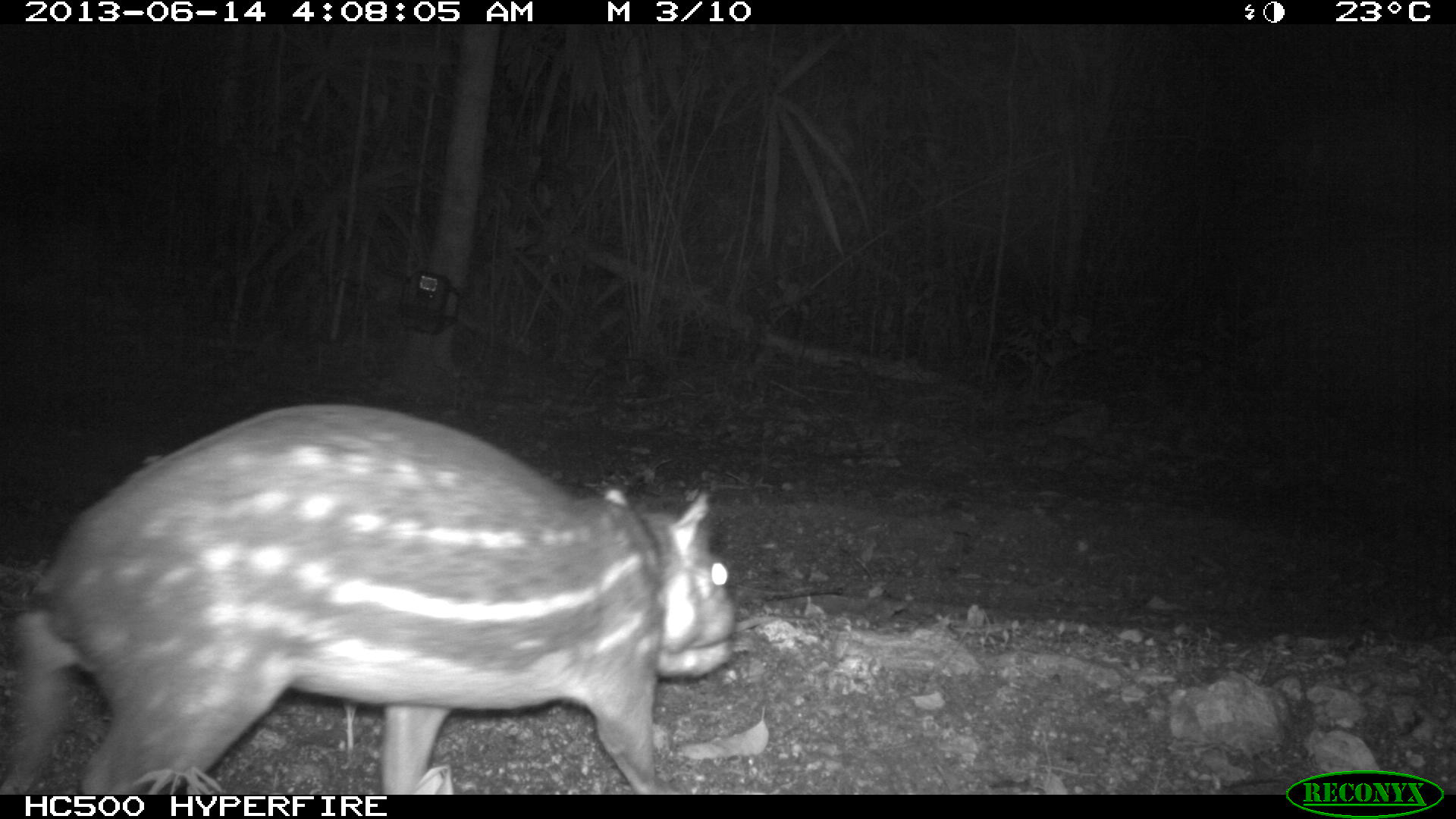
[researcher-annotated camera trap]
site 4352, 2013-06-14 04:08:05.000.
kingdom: Animalia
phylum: Chordata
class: Mammalia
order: Rodentia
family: Cuniculidae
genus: Cuniculus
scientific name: Cuniculus paca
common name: lowland paca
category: agouti paca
Agouti paca (lowland paca) (Cuniculus paca), count 1.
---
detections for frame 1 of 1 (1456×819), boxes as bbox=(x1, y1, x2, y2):
agouti paca: bbox=(0, 396, 740, 793)